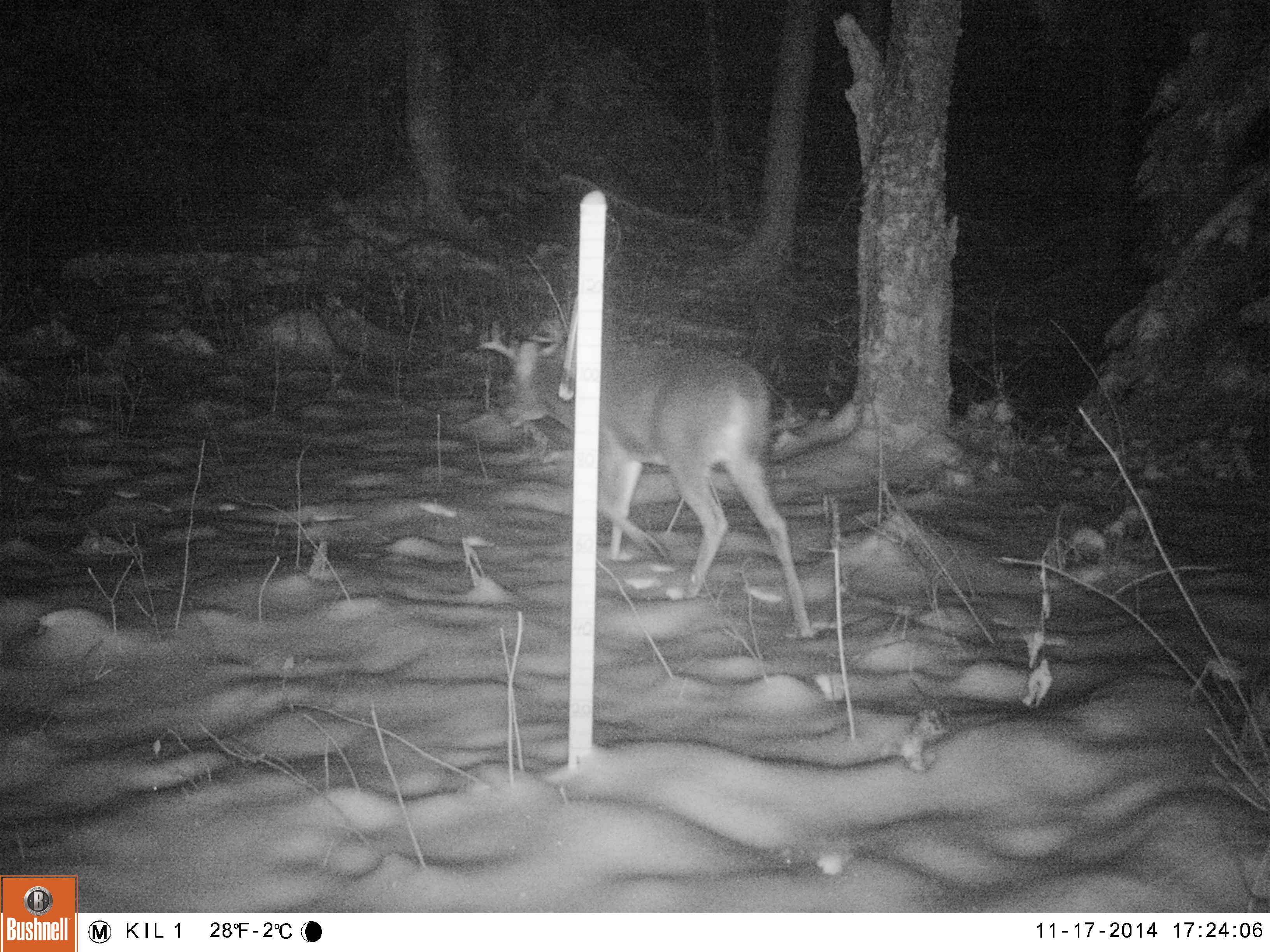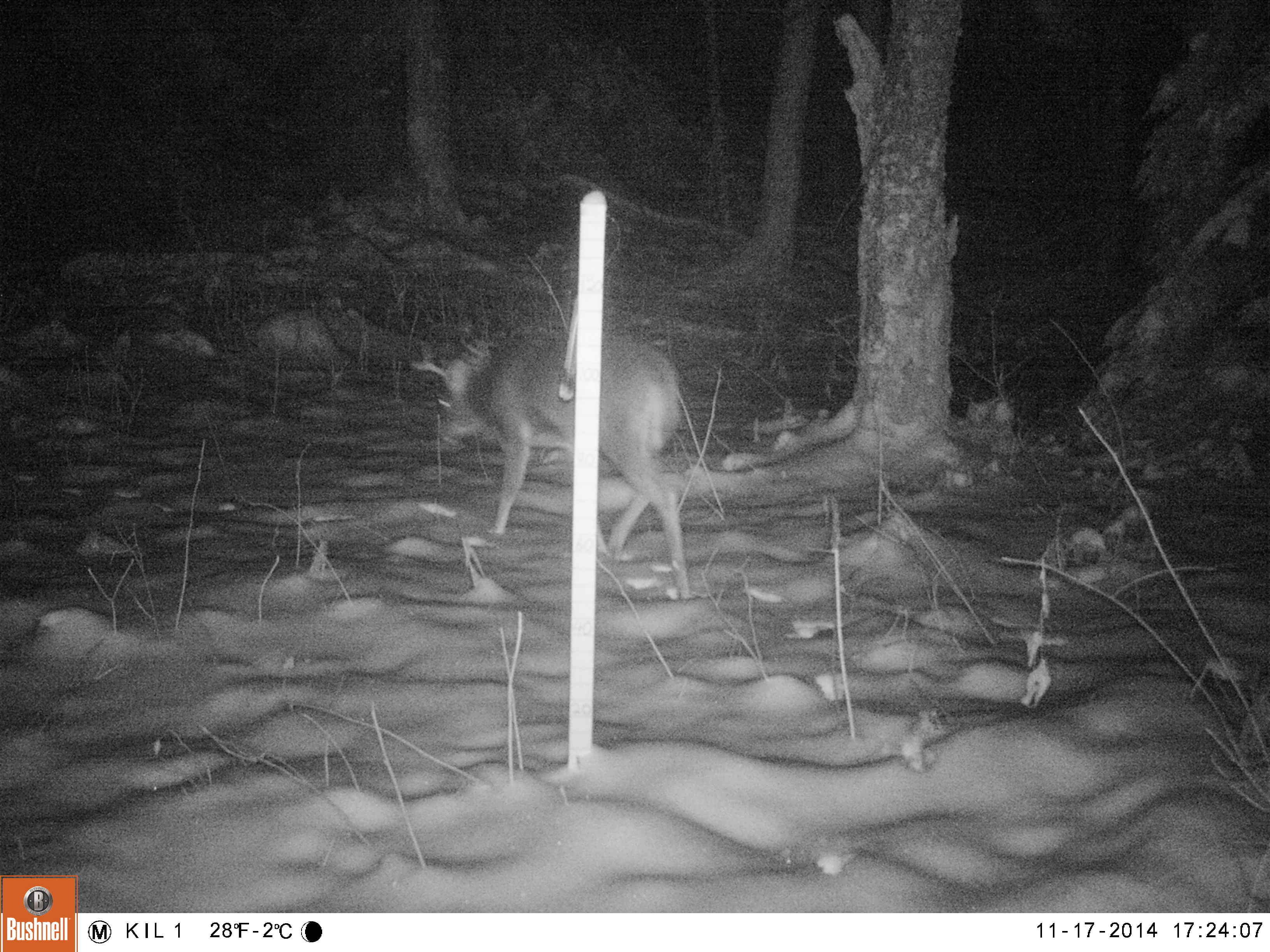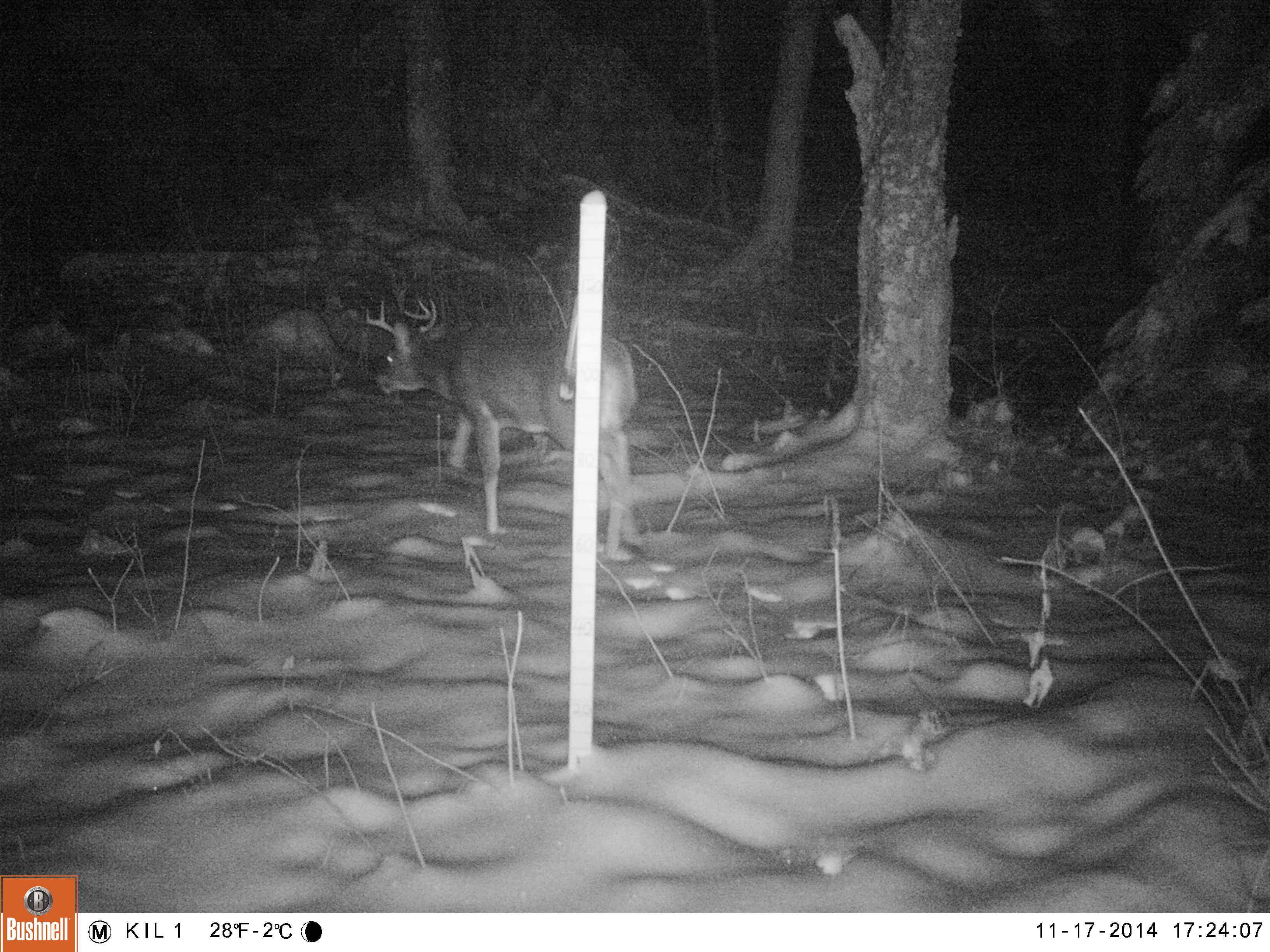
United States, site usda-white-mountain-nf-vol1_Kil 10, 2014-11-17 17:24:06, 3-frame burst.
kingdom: Animalia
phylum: Chordata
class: Mammalia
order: Artiodactyla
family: Cervidae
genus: Odocoileus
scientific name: Odocoileus virginianus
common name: white-tailed deer